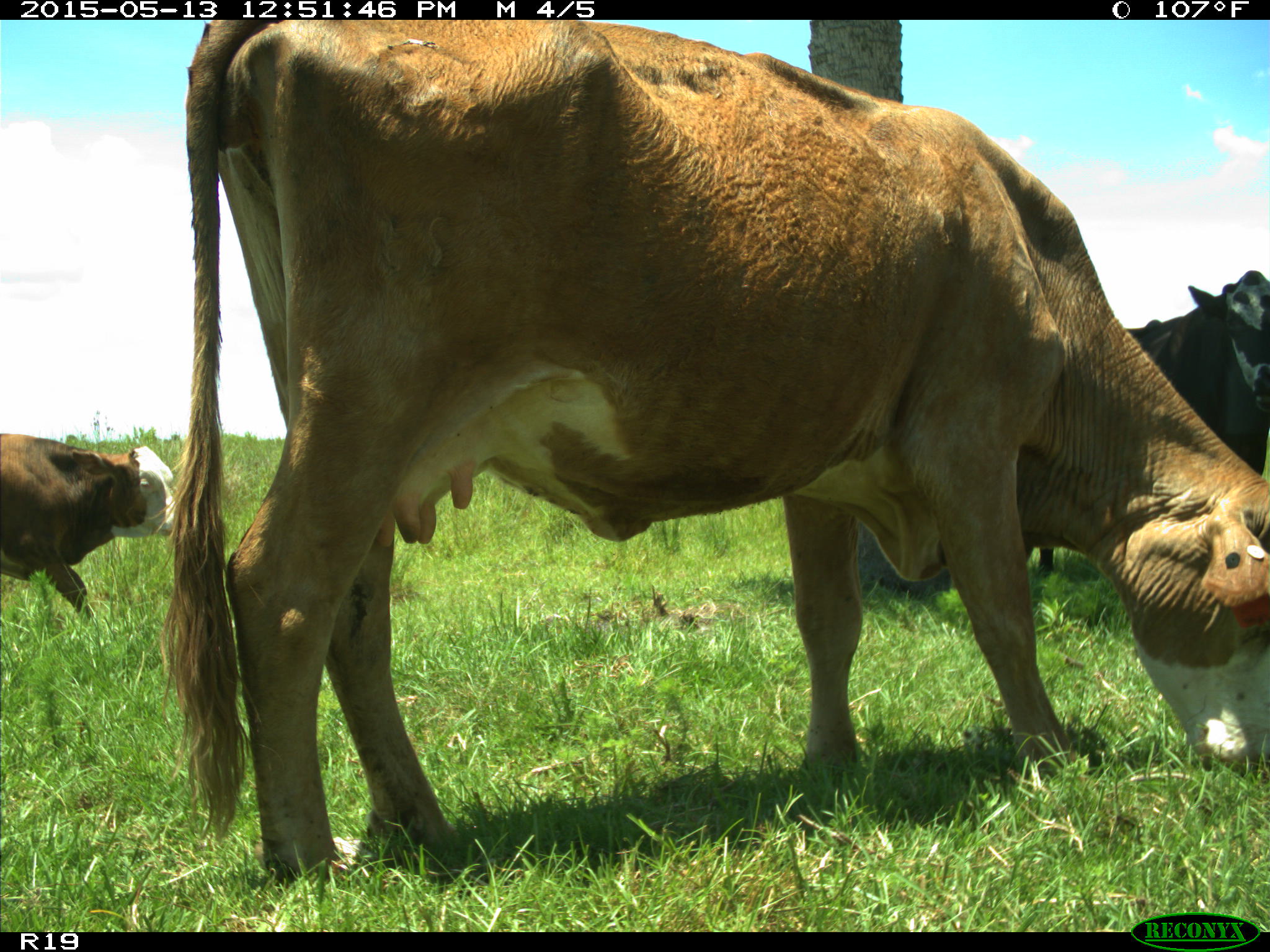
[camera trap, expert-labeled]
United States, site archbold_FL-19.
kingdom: Animalia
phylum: Chordata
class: Mammalia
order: Artiodactyla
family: Bovidae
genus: Bos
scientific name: Bos taurus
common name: domestic cow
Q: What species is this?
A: Bos taurus (domestic cow).